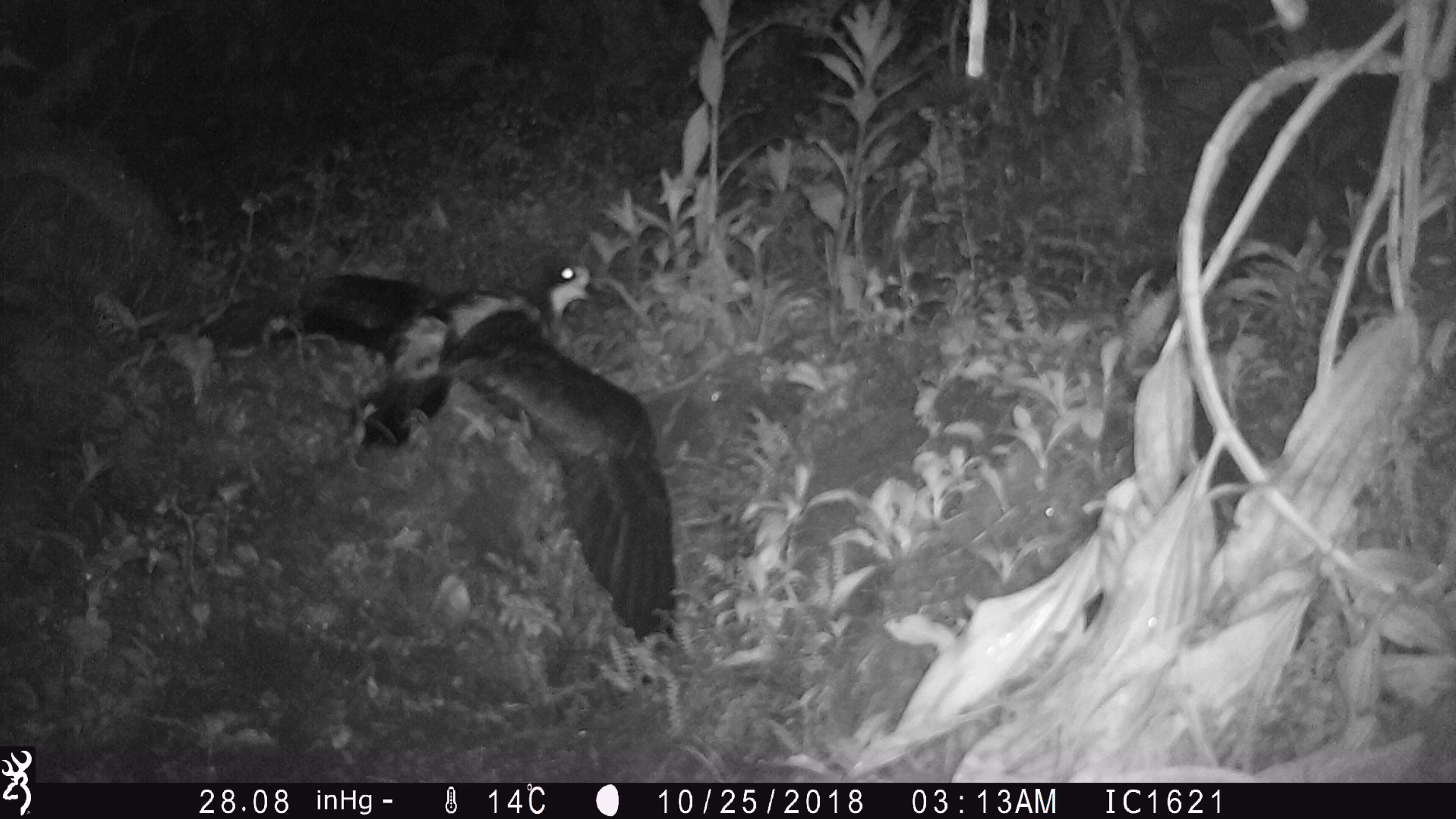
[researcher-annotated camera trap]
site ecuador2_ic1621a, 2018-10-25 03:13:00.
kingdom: Animalia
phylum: Chordata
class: Aves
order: Procellariiformes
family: Procellariidae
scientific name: Procellariidae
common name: petrel chick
Petrel chick (Procellariidae).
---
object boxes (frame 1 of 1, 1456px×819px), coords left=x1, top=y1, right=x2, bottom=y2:
petrel chick: left=211, top=235, right=678, bottom=642